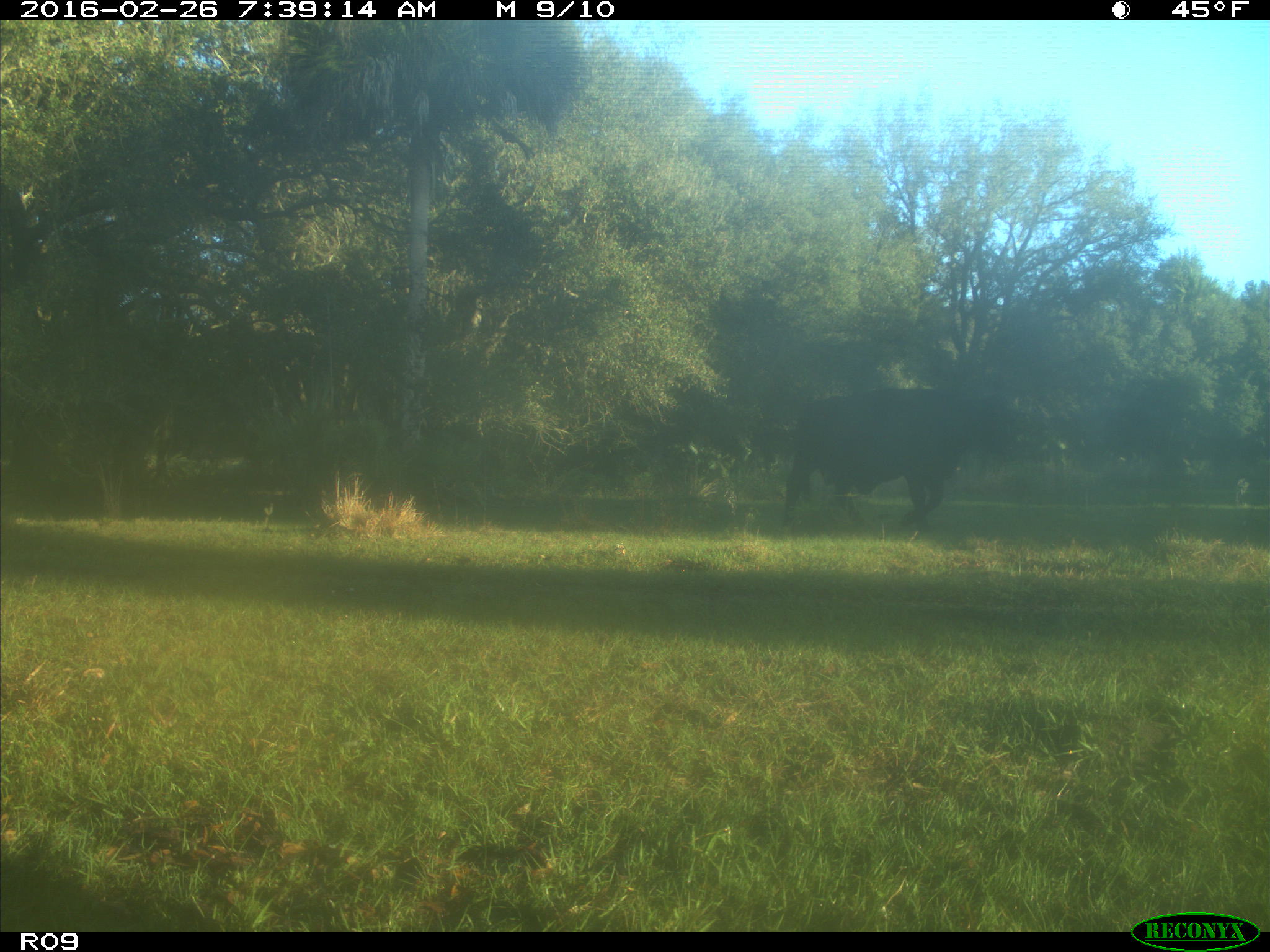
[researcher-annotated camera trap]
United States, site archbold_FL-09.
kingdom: Animalia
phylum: Chordata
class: Mammalia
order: Artiodactyla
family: Bovidae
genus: Bos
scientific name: Bos taurus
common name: domestic cow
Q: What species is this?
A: Bos taurus (domestic cow).